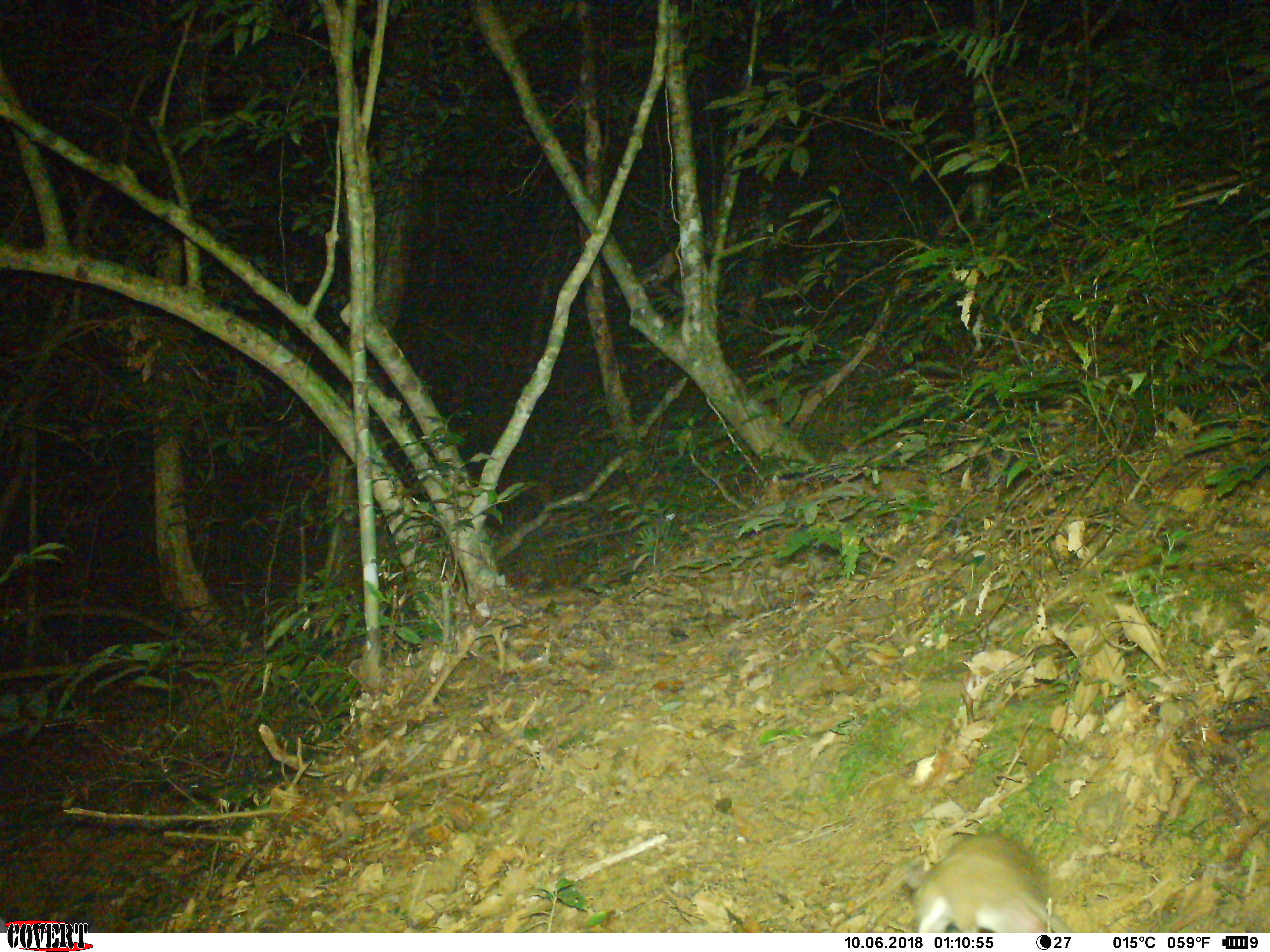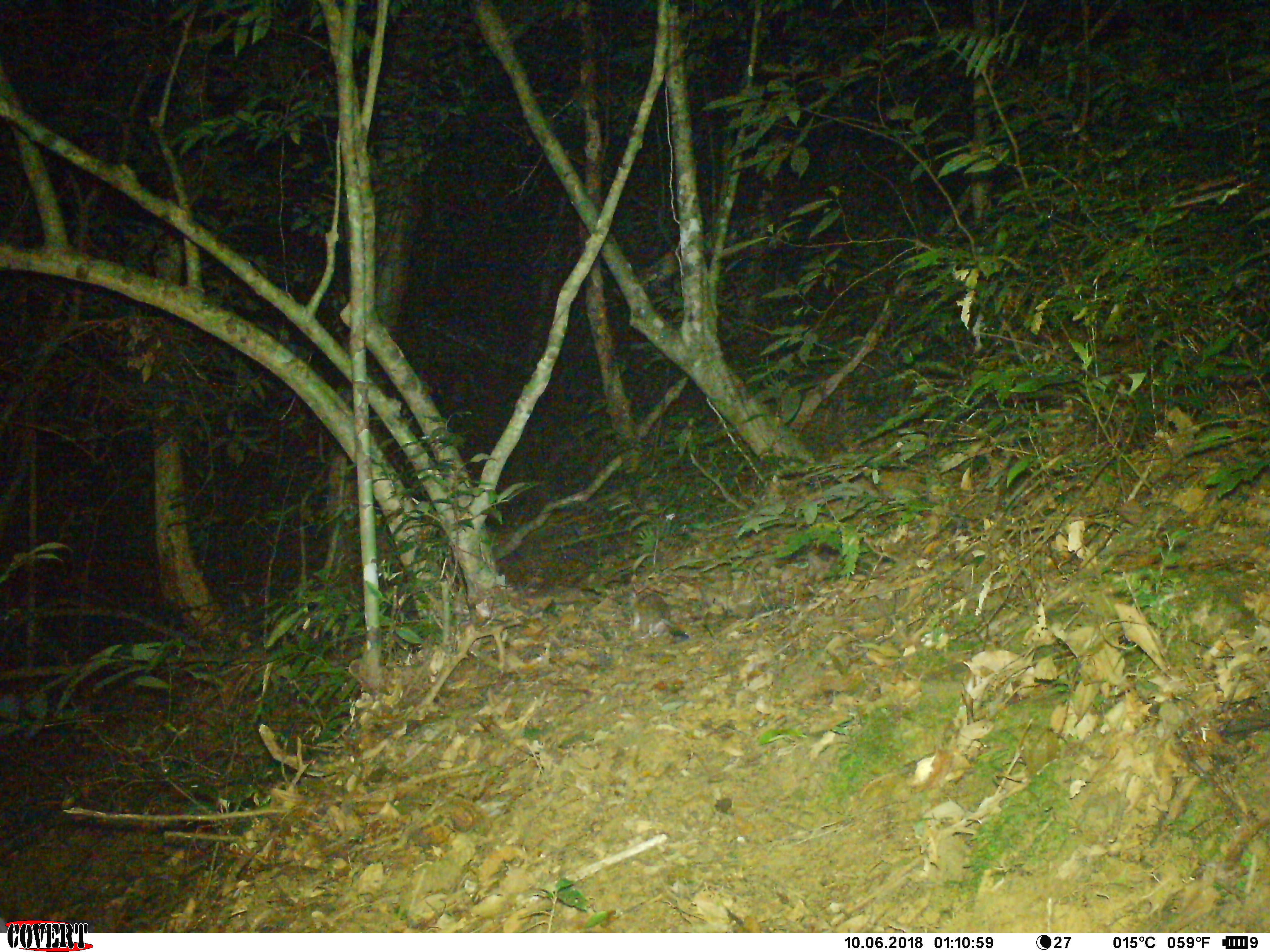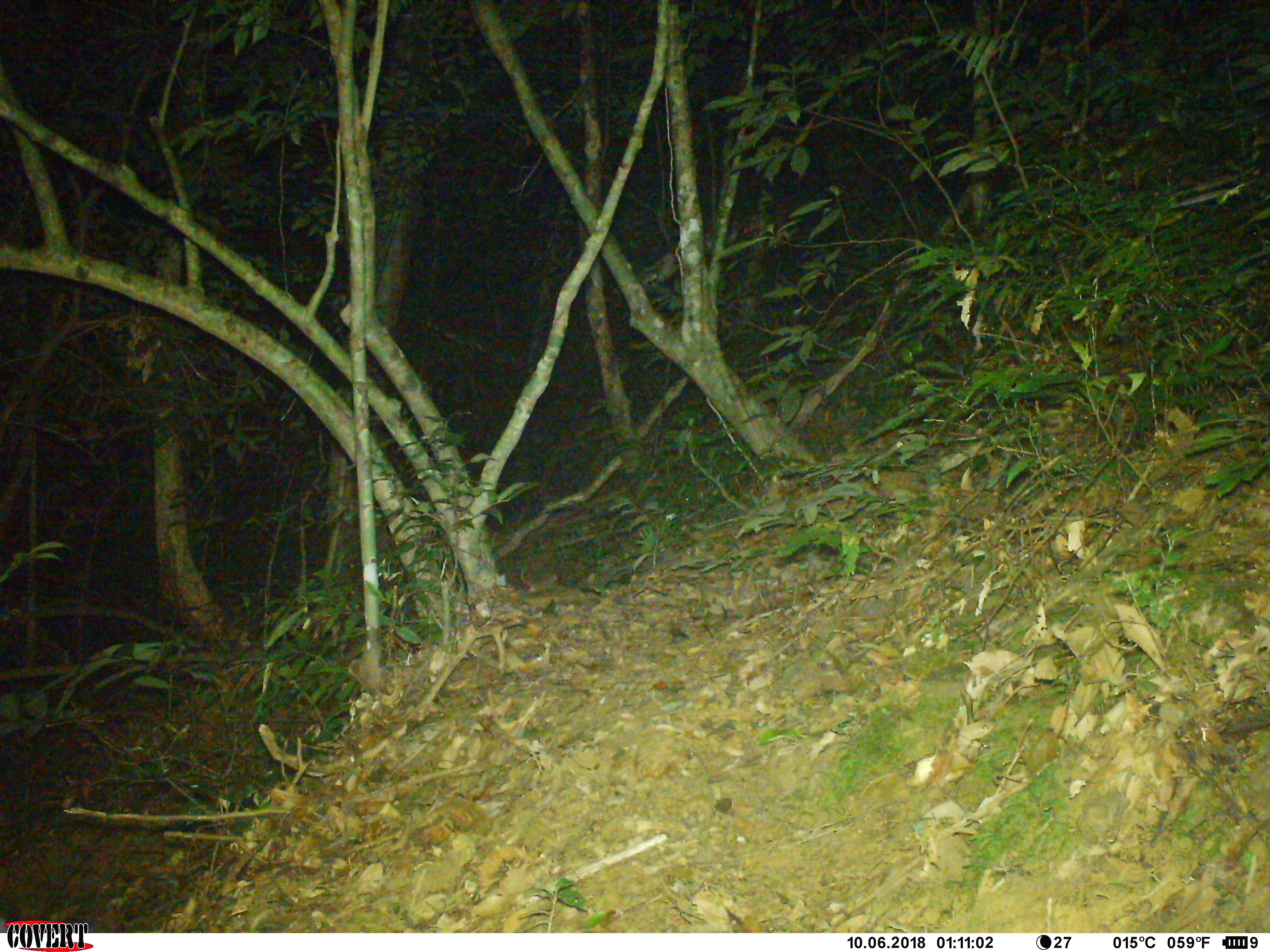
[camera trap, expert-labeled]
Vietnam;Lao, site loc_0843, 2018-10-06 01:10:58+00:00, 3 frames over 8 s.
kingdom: Animalia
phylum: Chordata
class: Mammalia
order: Rodentia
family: Muridae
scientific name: Muridae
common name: old-world mice and rats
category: unidentified murid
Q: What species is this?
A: Unidentified murid (old-world mice and rats) (Muridae).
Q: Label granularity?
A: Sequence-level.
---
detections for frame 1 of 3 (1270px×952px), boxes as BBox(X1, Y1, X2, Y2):
unidentified murid: BBox(905, 831, 1072, 932)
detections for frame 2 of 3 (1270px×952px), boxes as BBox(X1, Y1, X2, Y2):
unidentified murid: BBox(627, 590, 689, 641)